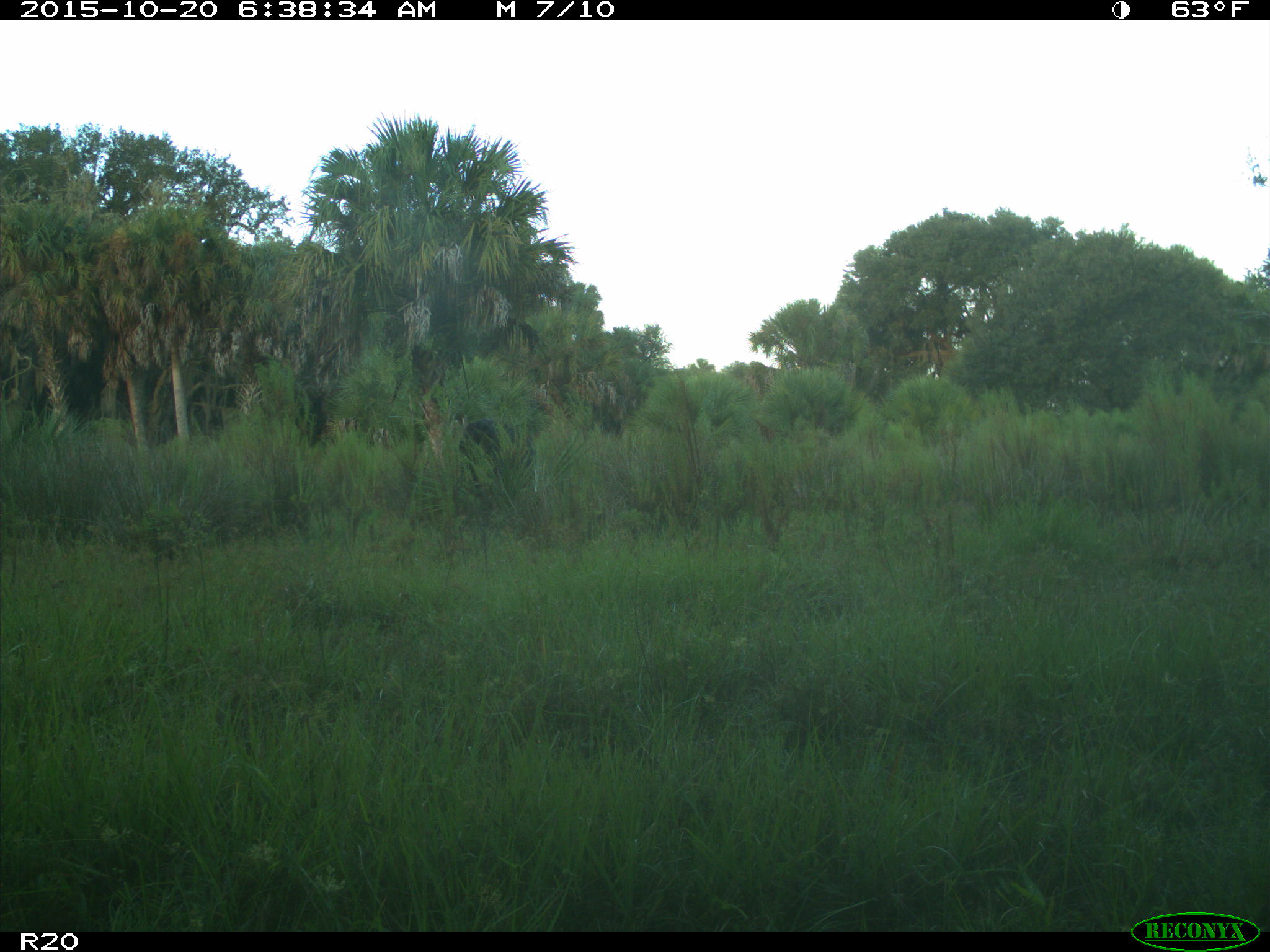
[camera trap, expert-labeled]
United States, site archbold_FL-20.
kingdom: Animalia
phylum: Chordata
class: Mammalia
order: Artiodactyla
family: Bovidae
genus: Bos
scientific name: Bos taurus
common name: domestic cow